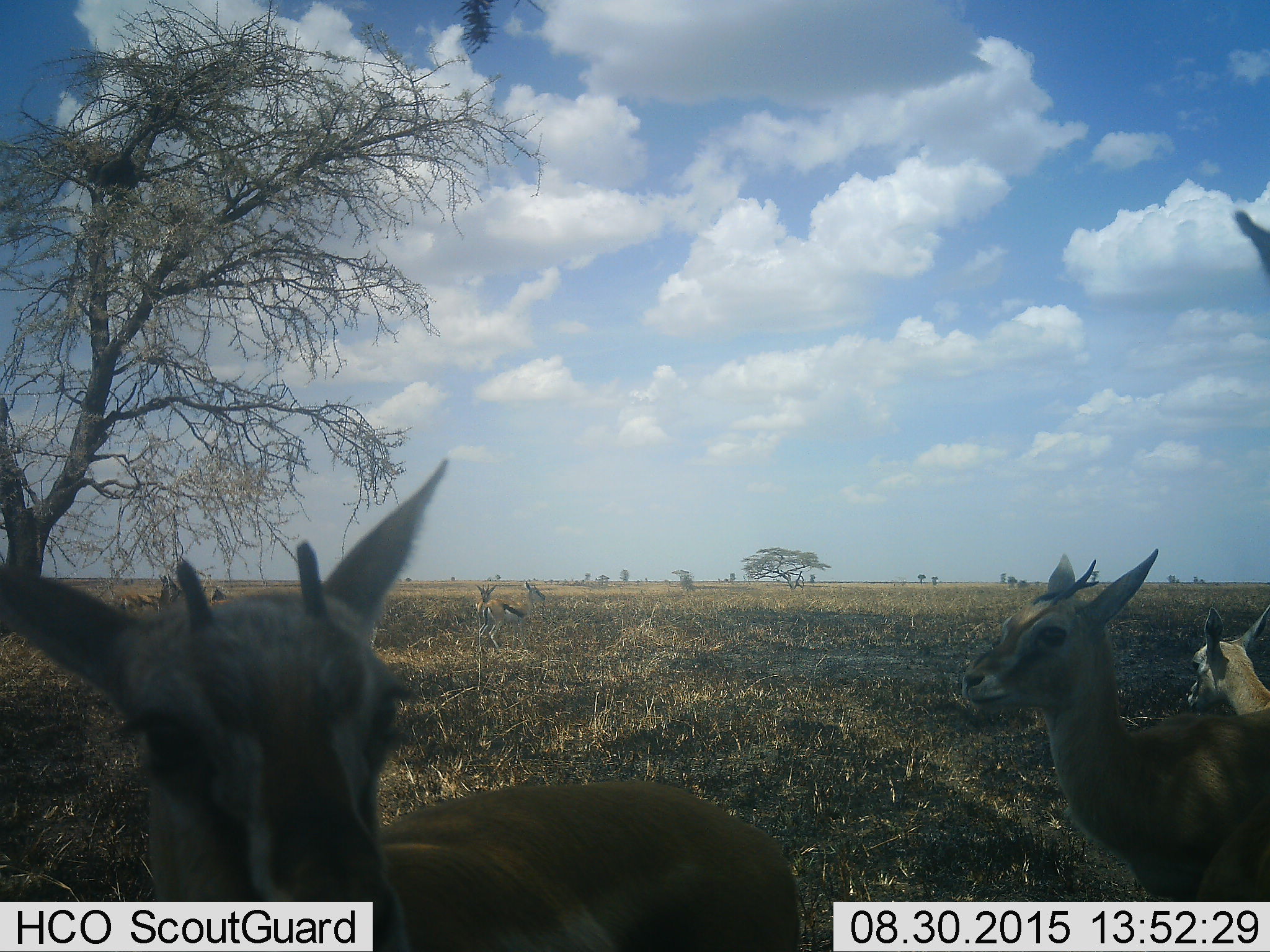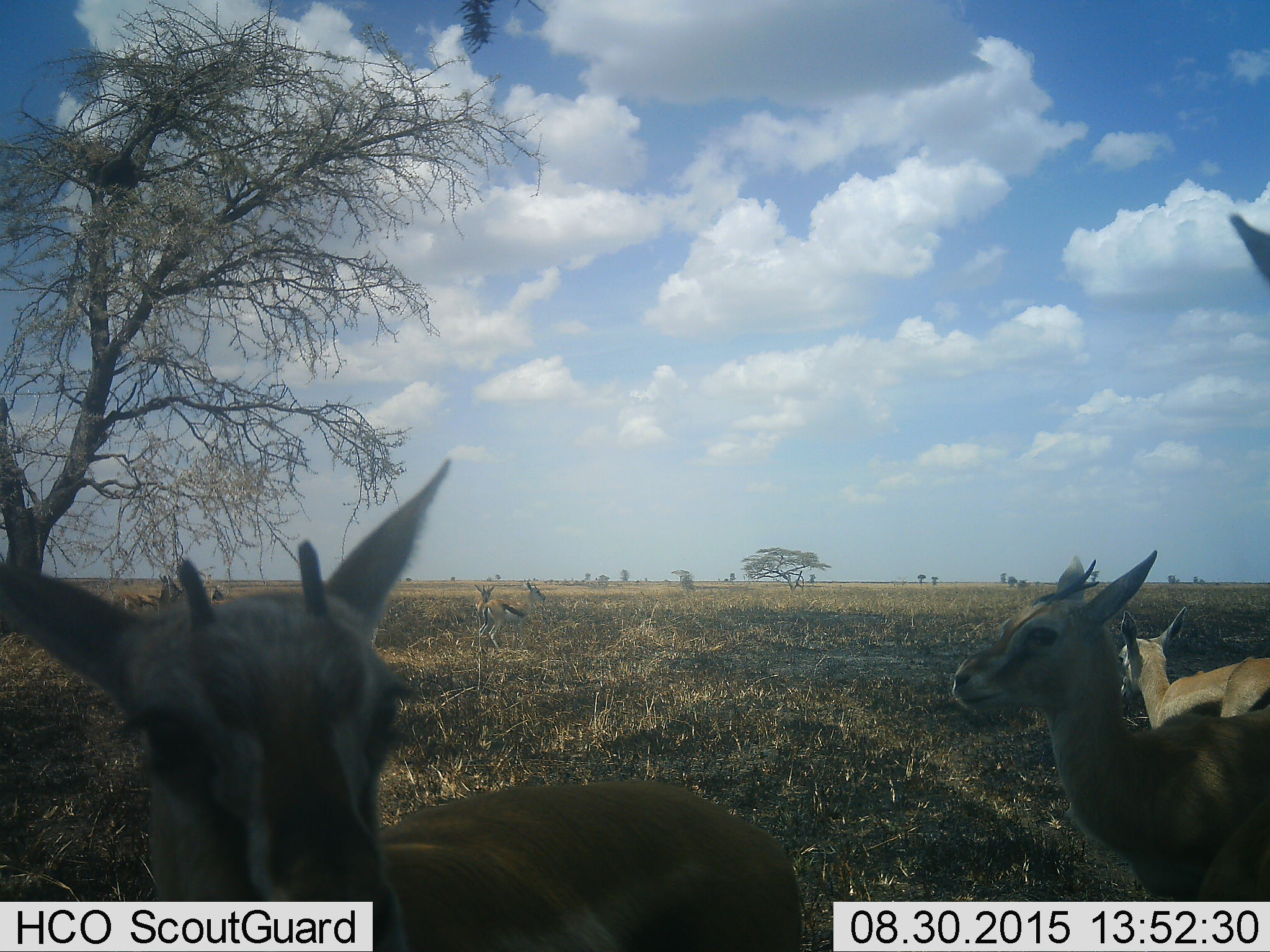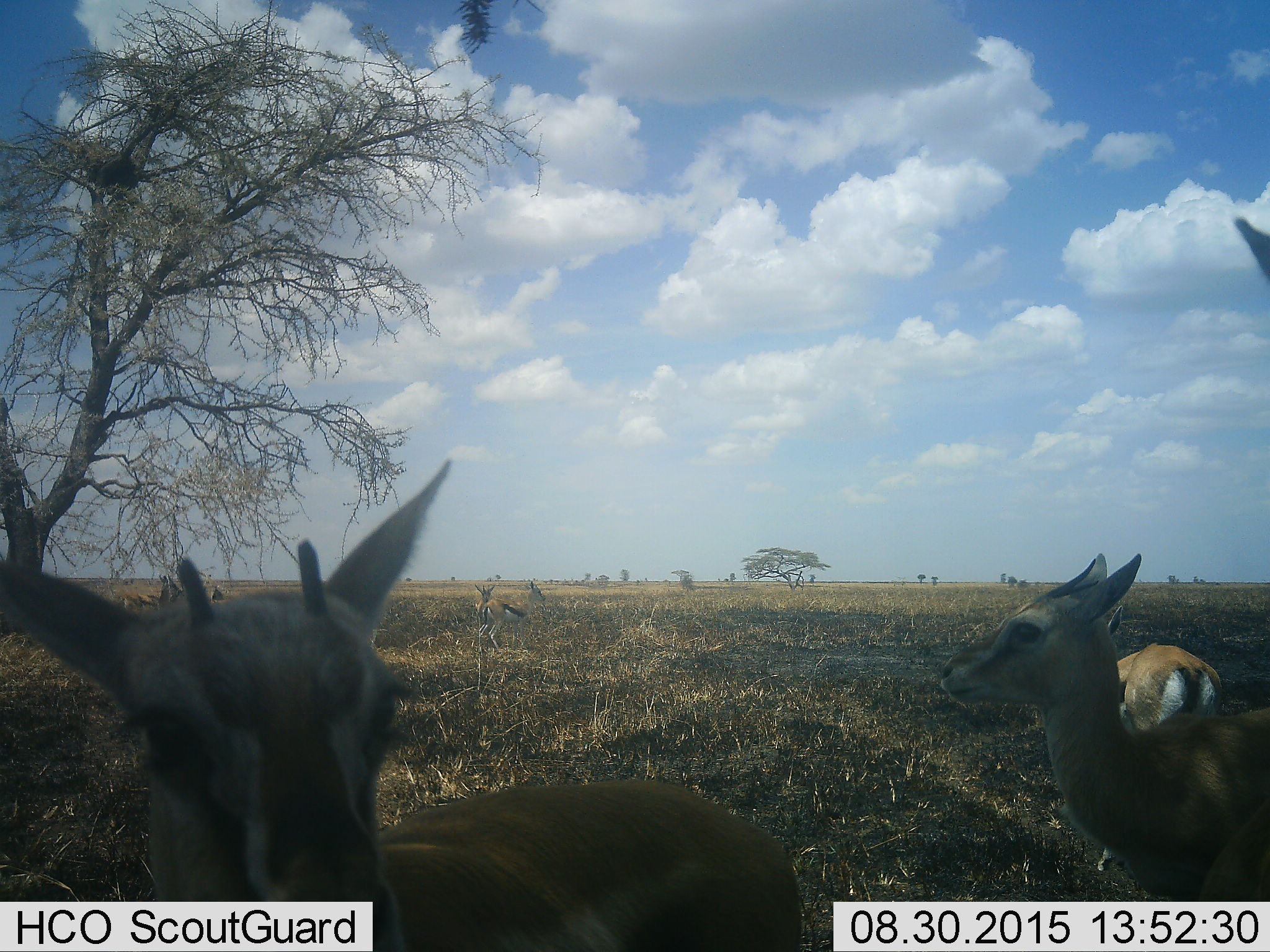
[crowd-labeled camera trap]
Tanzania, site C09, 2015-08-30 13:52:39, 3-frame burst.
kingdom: Animalia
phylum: Chordata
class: Mammalia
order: Artiodactyla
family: Bovidae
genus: Eudorcas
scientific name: Eudorcas thomsonii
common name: thomson's gazelle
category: gazellethomsons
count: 8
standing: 93%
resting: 21%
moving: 50%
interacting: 14%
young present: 29%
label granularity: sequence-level